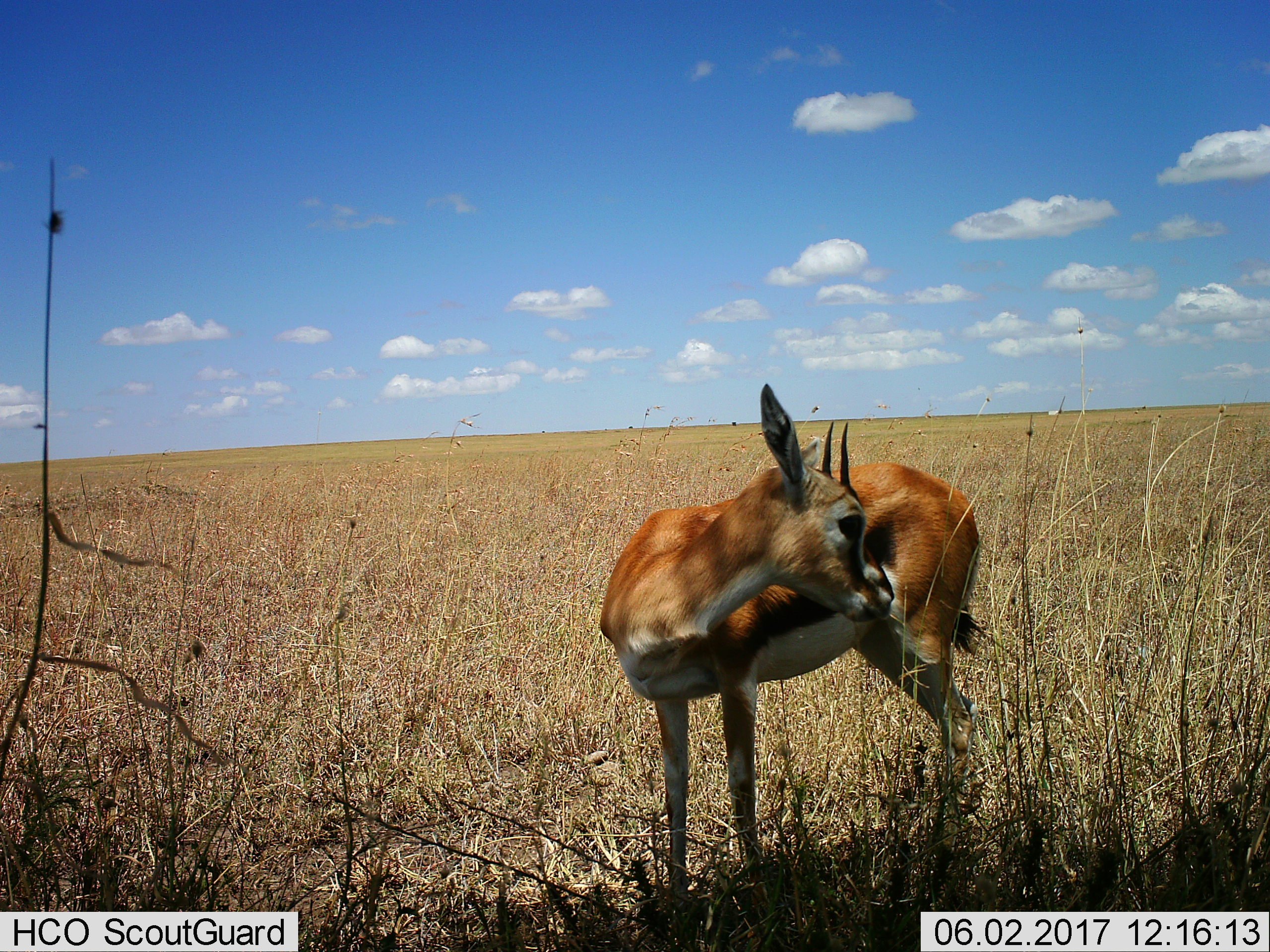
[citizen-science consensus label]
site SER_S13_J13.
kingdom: Animalia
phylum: Chordata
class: Mammalia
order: Artiodactyla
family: Bovidae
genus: Eudorcas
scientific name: Eudorcas thomsonii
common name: thomson's gazelle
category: gazellethomsons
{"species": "gazellethomsons (thomson's gazelle) (Eudorcas thomsonii)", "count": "1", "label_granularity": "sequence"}